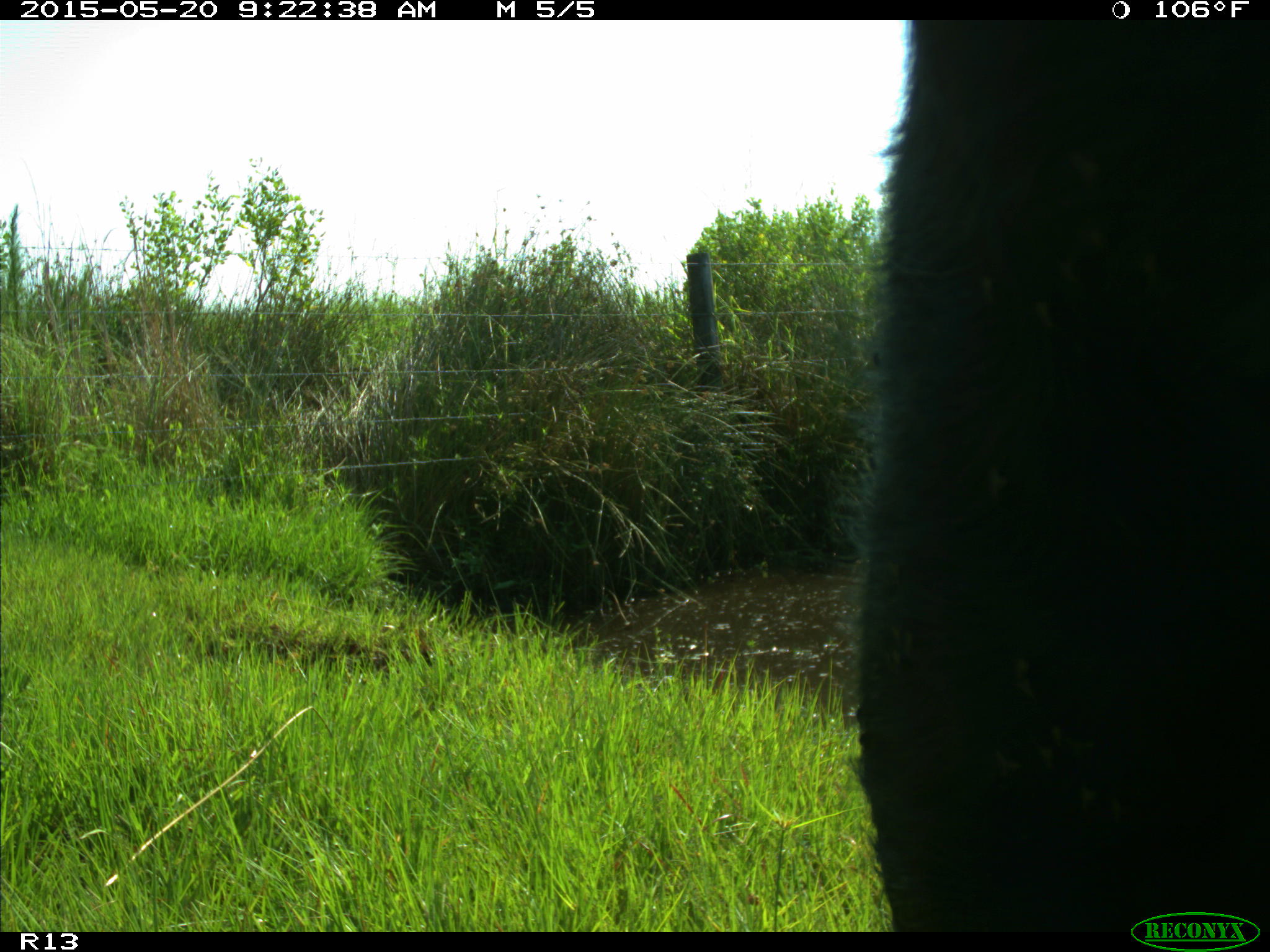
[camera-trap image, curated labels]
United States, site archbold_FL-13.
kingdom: Animalia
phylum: Chordata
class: Mammalia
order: Artiodactyla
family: Bovidae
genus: Bos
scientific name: Bos taurus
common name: domestic cow